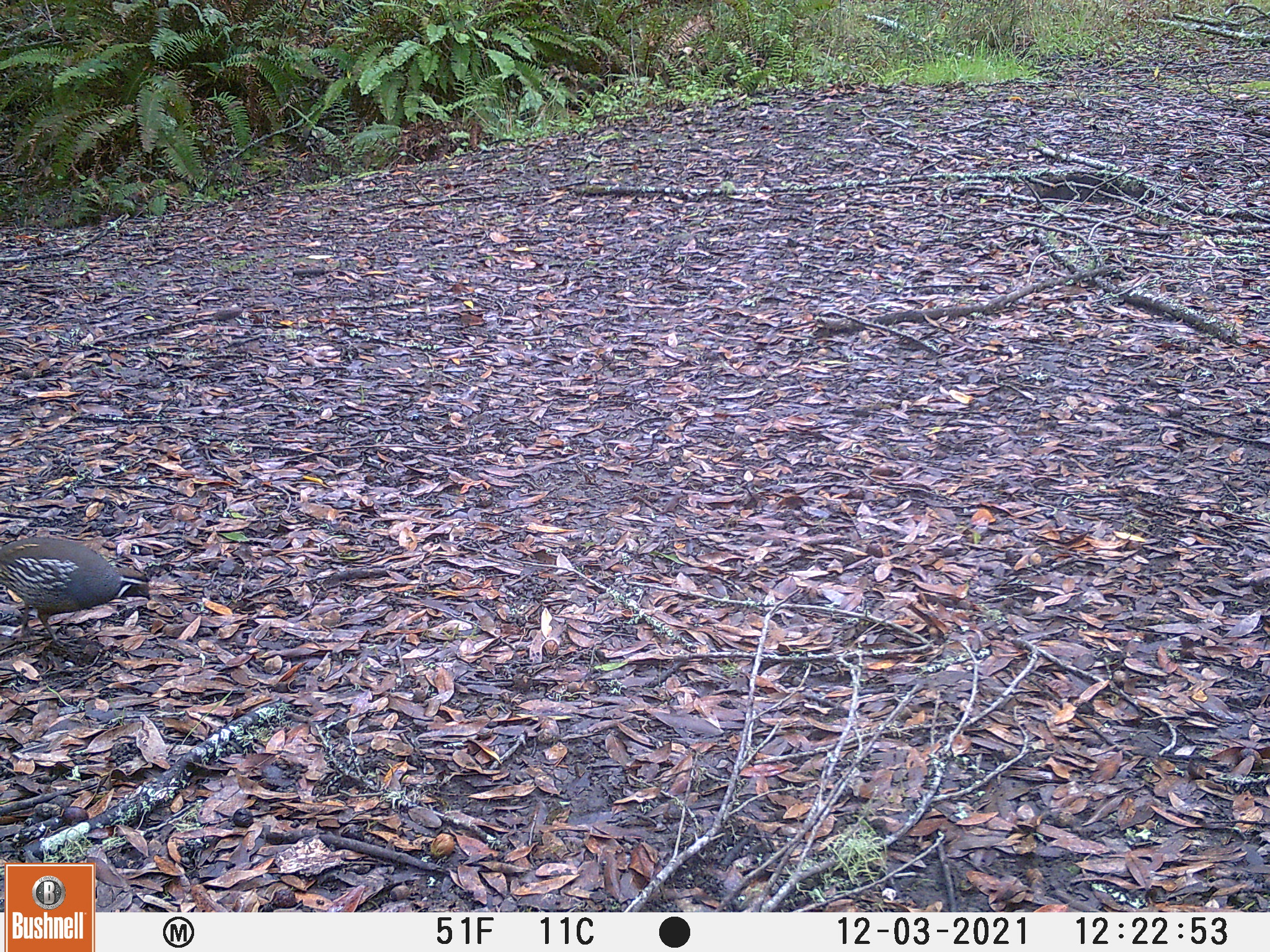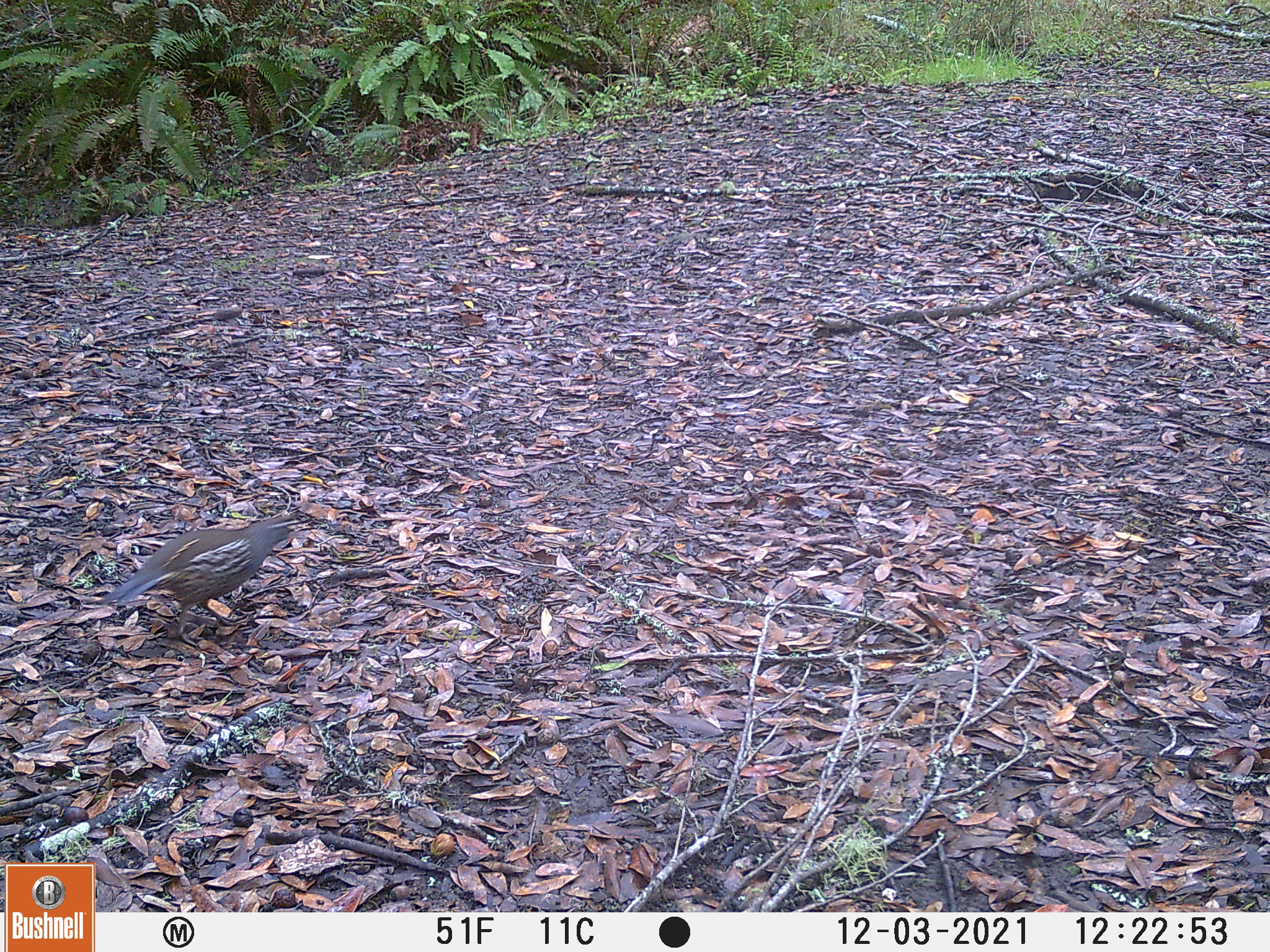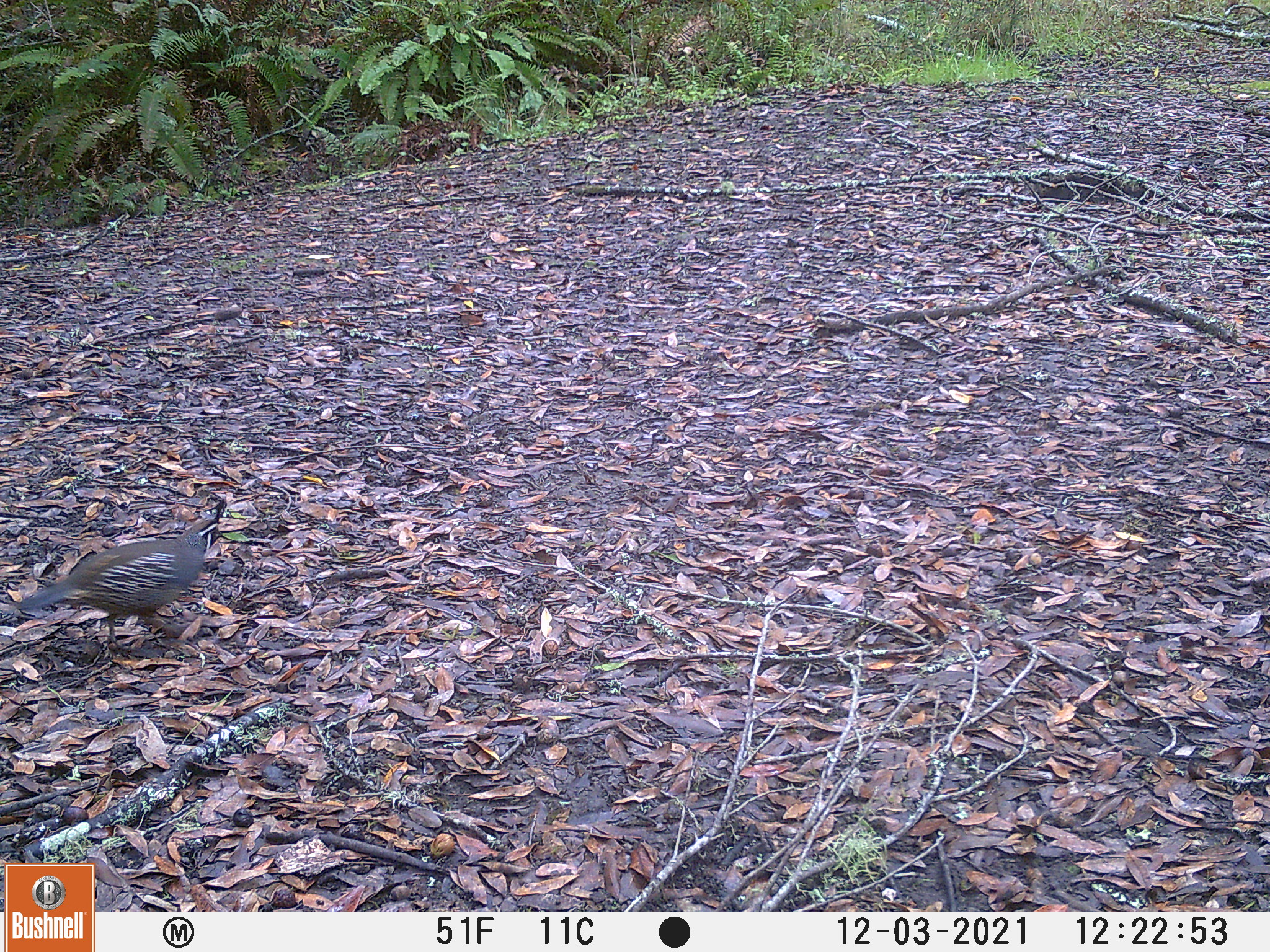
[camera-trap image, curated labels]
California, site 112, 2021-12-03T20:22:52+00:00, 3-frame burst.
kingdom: Animalia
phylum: Chordata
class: Aves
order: Galliformes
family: Odontophoridae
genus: Callipepla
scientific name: Callipepla californica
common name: california quail